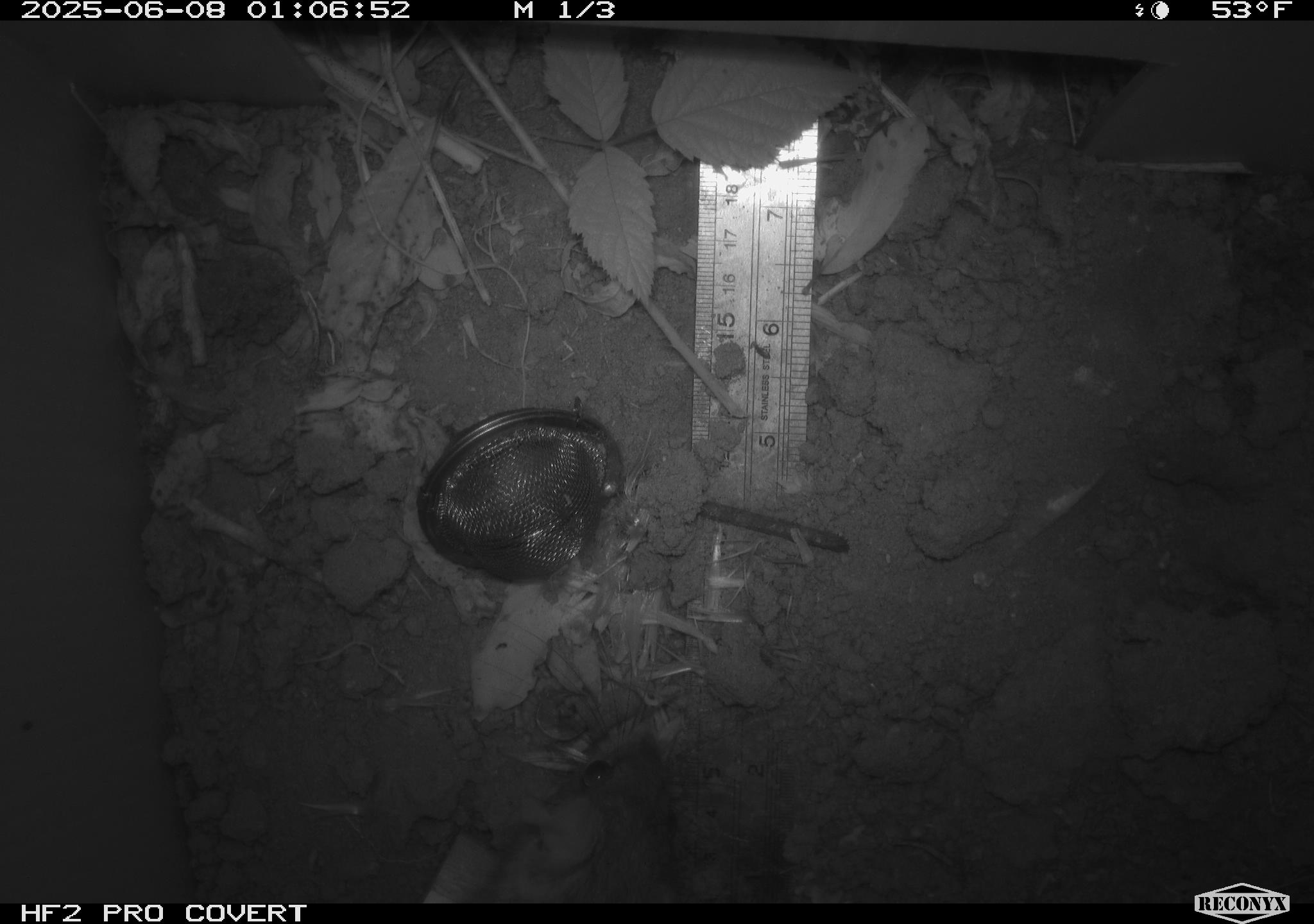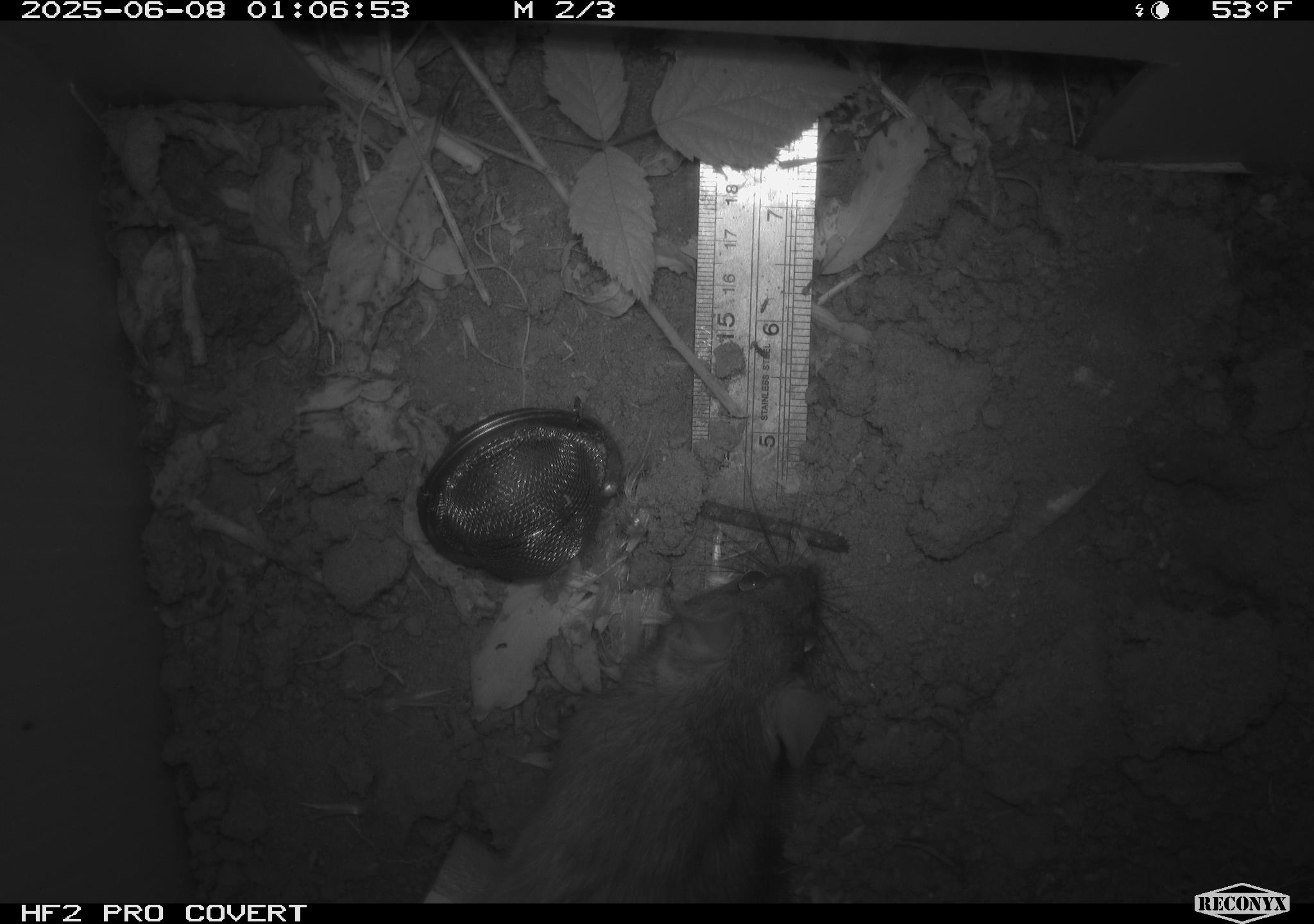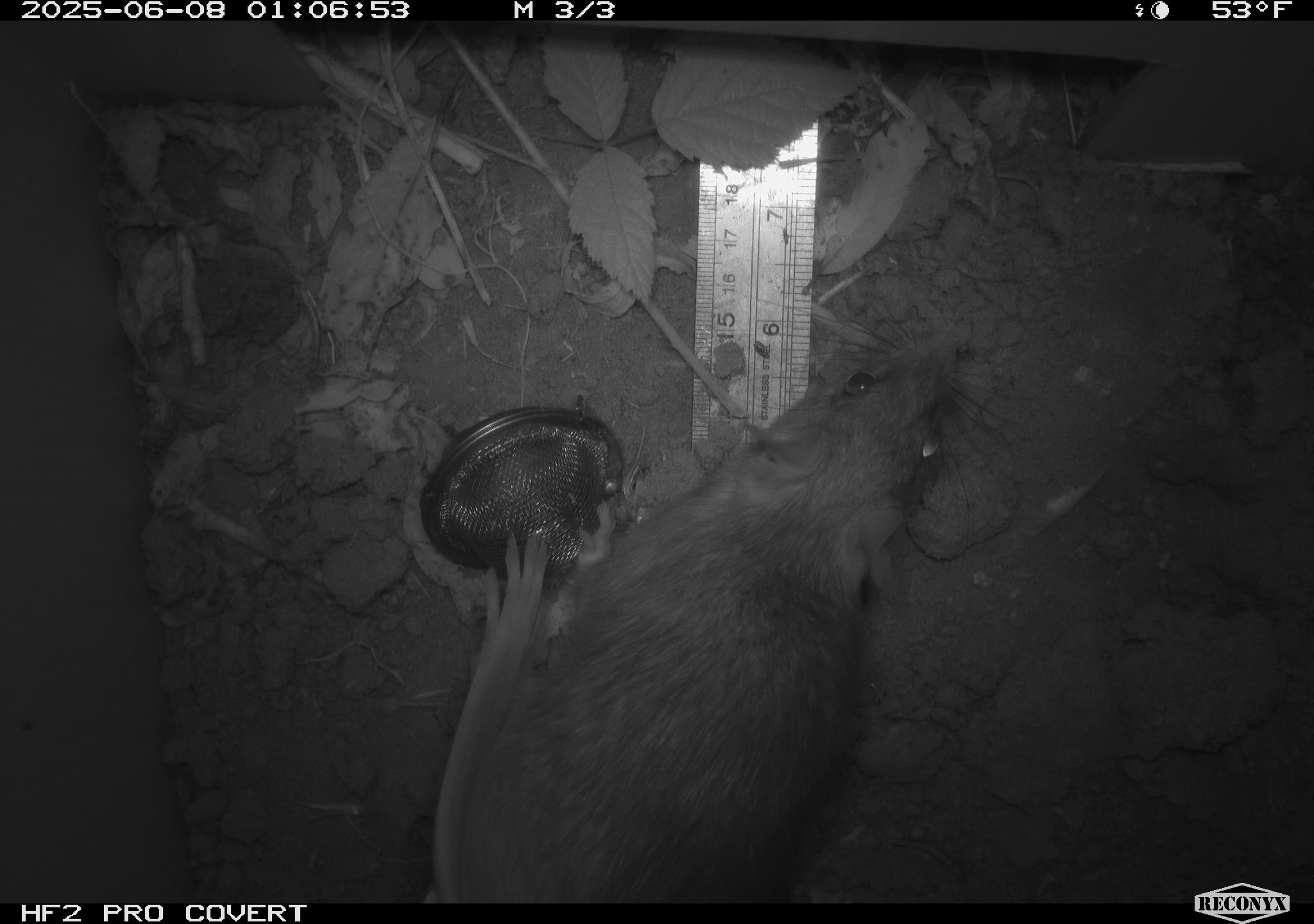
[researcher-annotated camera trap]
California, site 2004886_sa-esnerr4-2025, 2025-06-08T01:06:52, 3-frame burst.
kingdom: Animalia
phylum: Chordata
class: Mammalia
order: Rodentia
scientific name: Rodentia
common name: rodent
Rodent (Rodentia).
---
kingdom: Animalia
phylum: Chordata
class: Mammalia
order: Rodentia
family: Muridae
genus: Rattus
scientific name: Rattus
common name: rat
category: rattus species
Rattus species (rat) (Rattus).